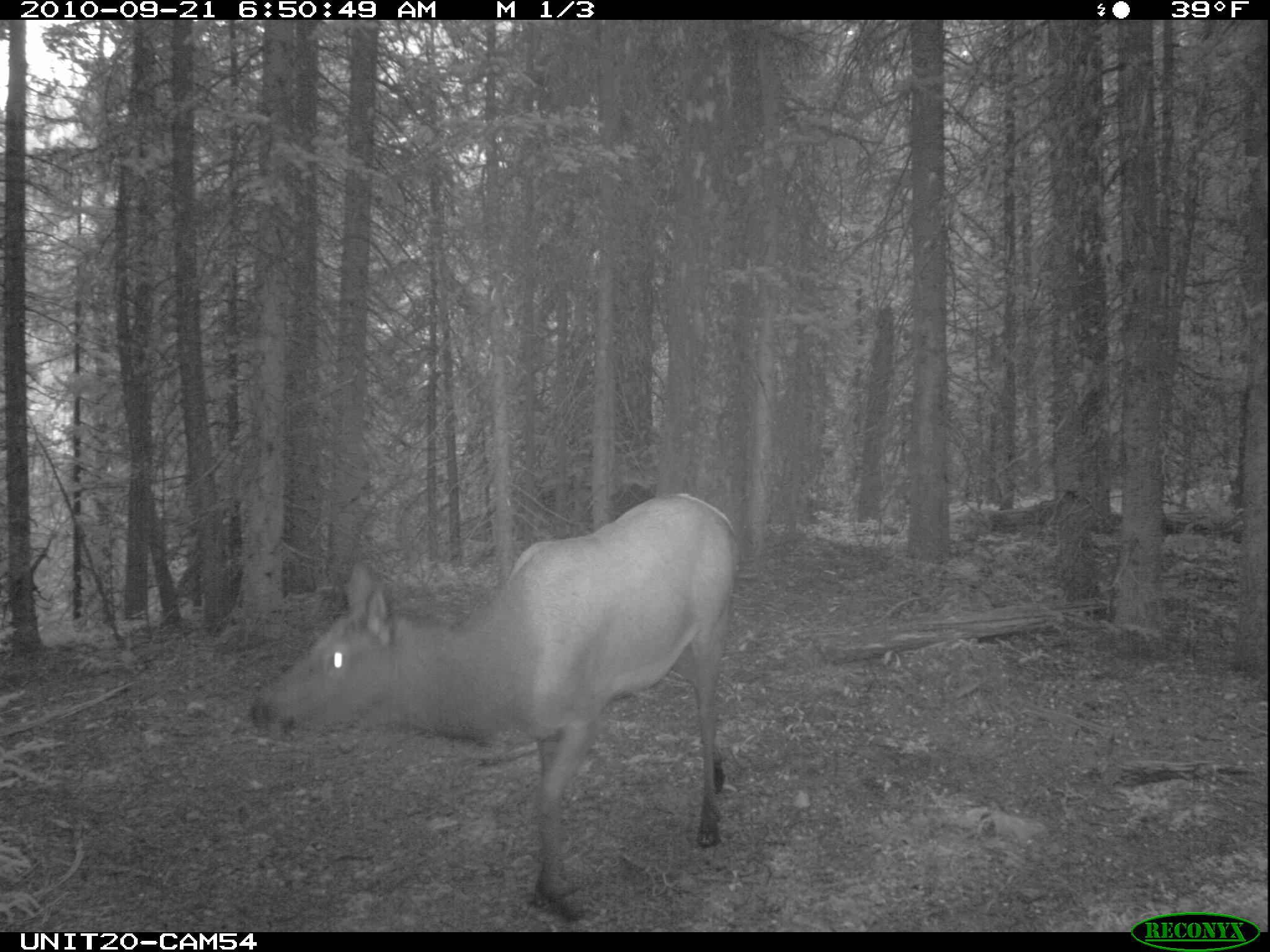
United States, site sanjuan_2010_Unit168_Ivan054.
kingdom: Animalia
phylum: Chordata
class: Mammalia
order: Artiodactyla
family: Cervidae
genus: Cervus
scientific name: Cervus elaphus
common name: red deer